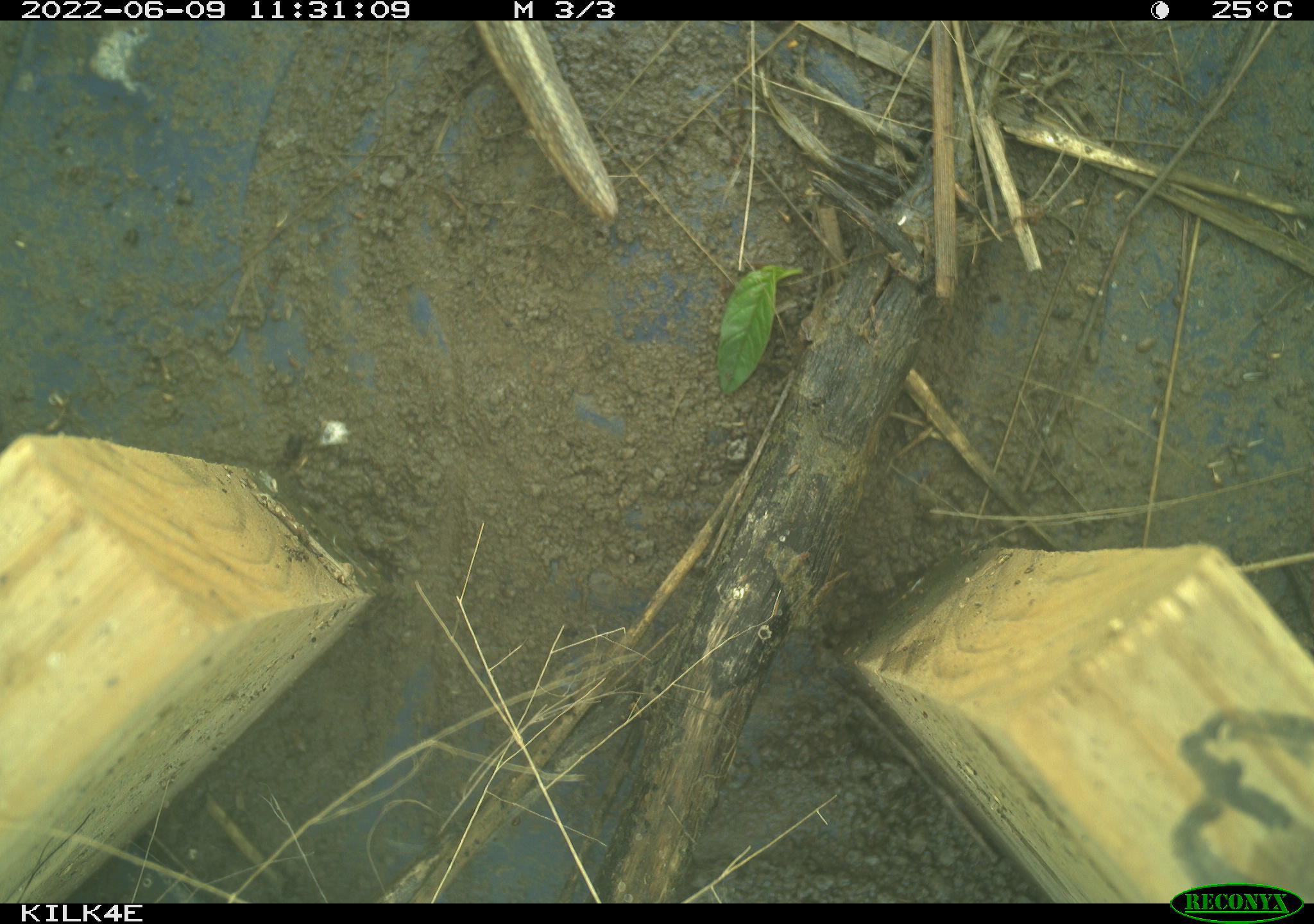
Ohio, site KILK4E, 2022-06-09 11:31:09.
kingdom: Animalia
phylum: Chordata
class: Reptilia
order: Squamata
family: Colubridae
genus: Thamnophis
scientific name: Thamnophis sirtalis sirtalis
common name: eastern gartersnake